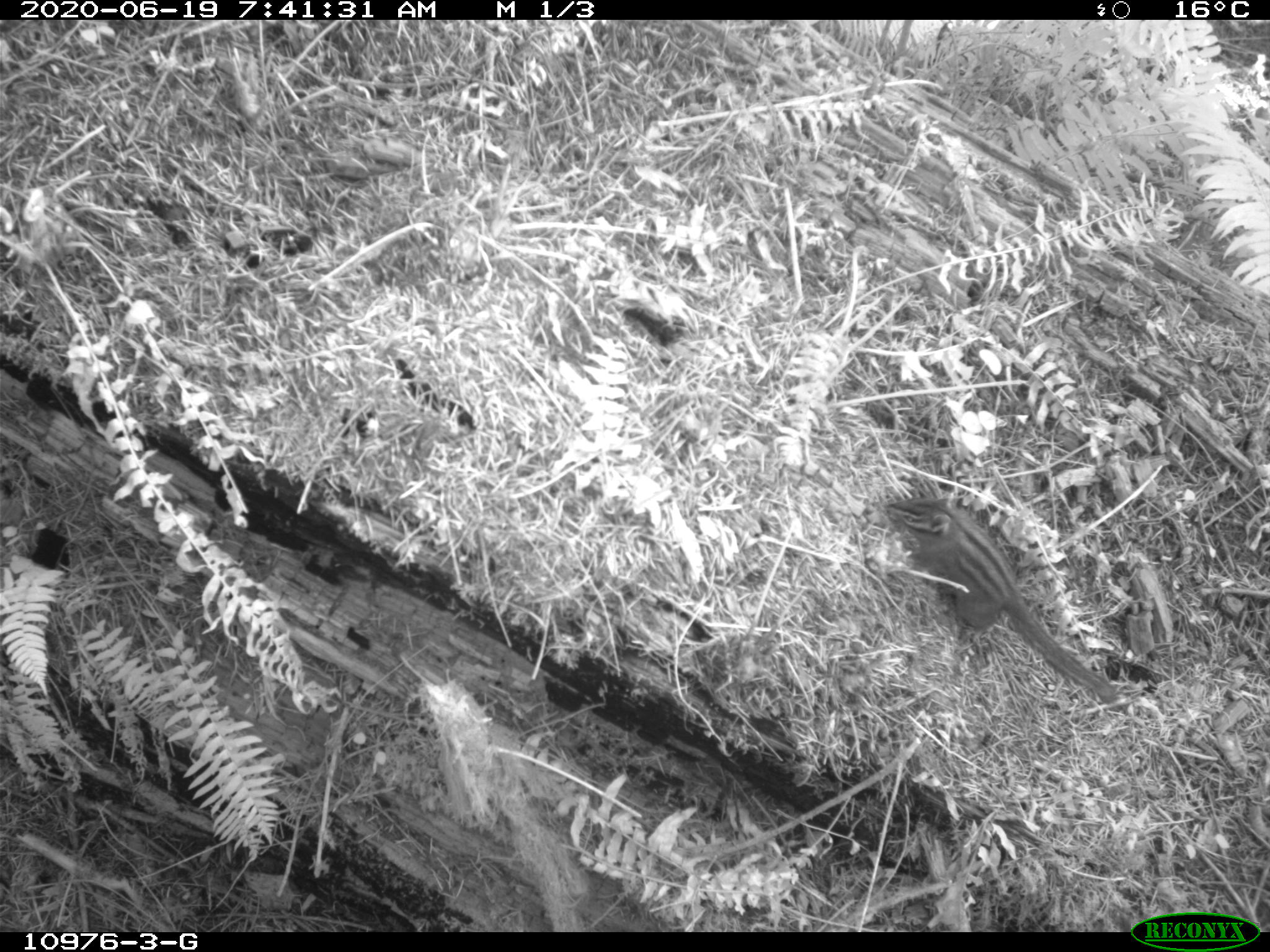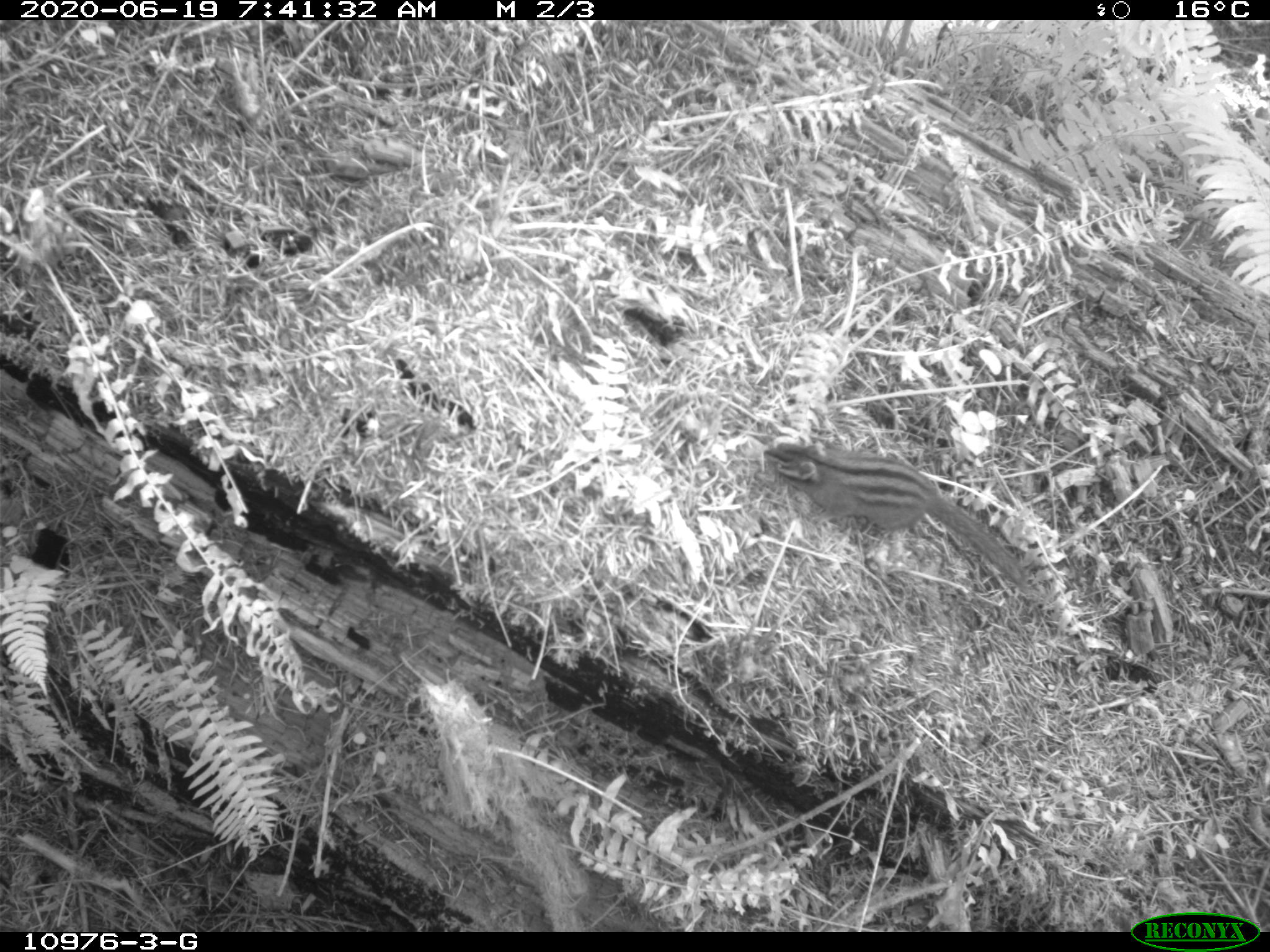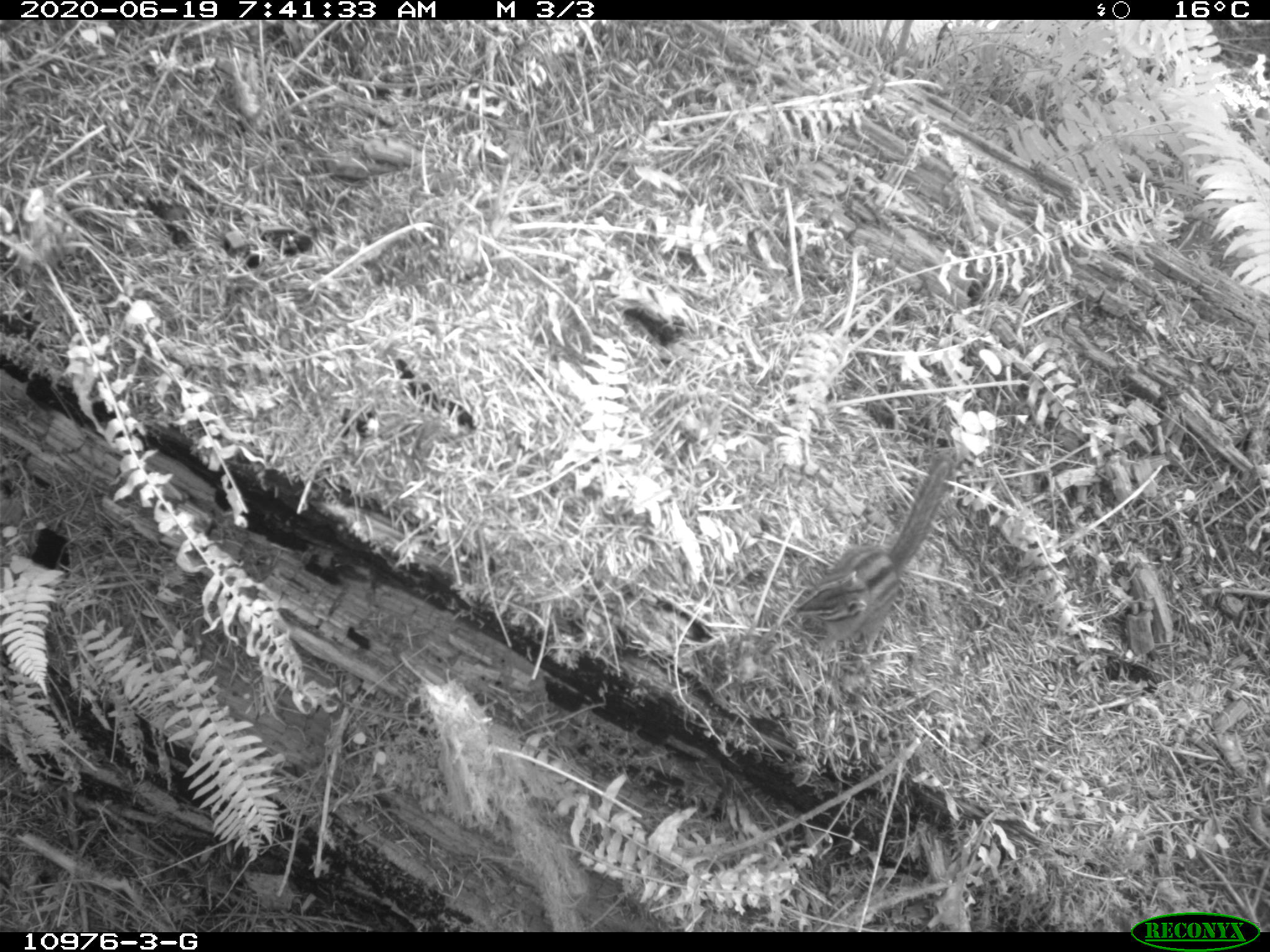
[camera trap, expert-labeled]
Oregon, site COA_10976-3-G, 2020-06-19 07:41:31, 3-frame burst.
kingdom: Animalia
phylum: Chordata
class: Mammalia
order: Rodentia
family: Sciuridae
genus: Neotamias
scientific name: Neotamias townsendii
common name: townsend's chipmunk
Townsend's chipmunk (Neotamias townsendii).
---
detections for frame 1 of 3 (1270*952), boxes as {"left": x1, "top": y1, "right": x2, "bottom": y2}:
townsend's chipmunk: {"left": 880, "top": 486, "right": 1109, "bottom": 707}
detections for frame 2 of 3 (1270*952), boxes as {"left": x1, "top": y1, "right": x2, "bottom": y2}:
townsend's chipmunk: {"left": 763, "top": 430, "right": 1037, "bottom": 593}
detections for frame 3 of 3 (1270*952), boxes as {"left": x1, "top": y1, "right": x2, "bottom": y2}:
townsend's chipmunk: {"left": 783, "top": 450, "right": 966, "bottom": 648}